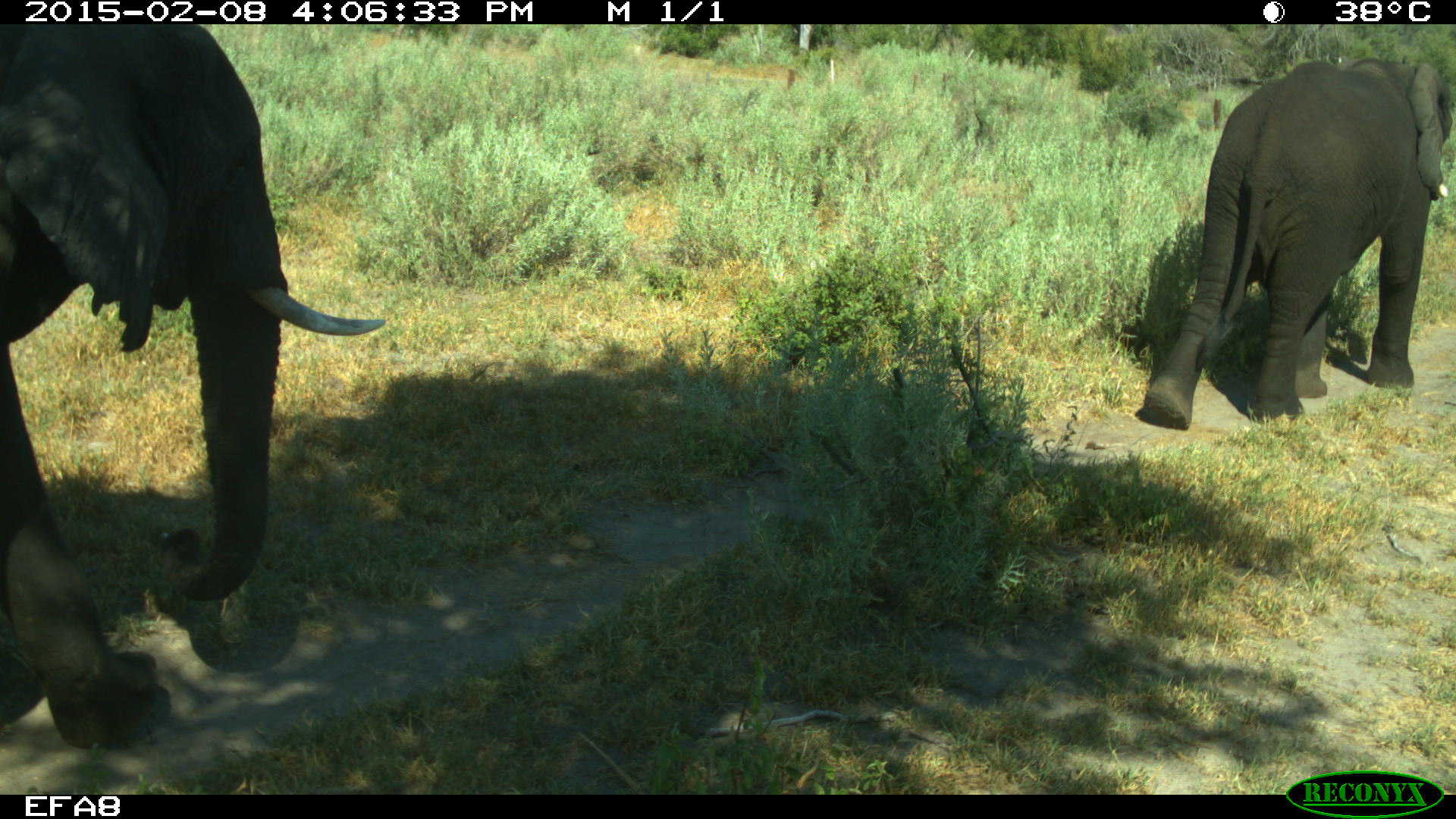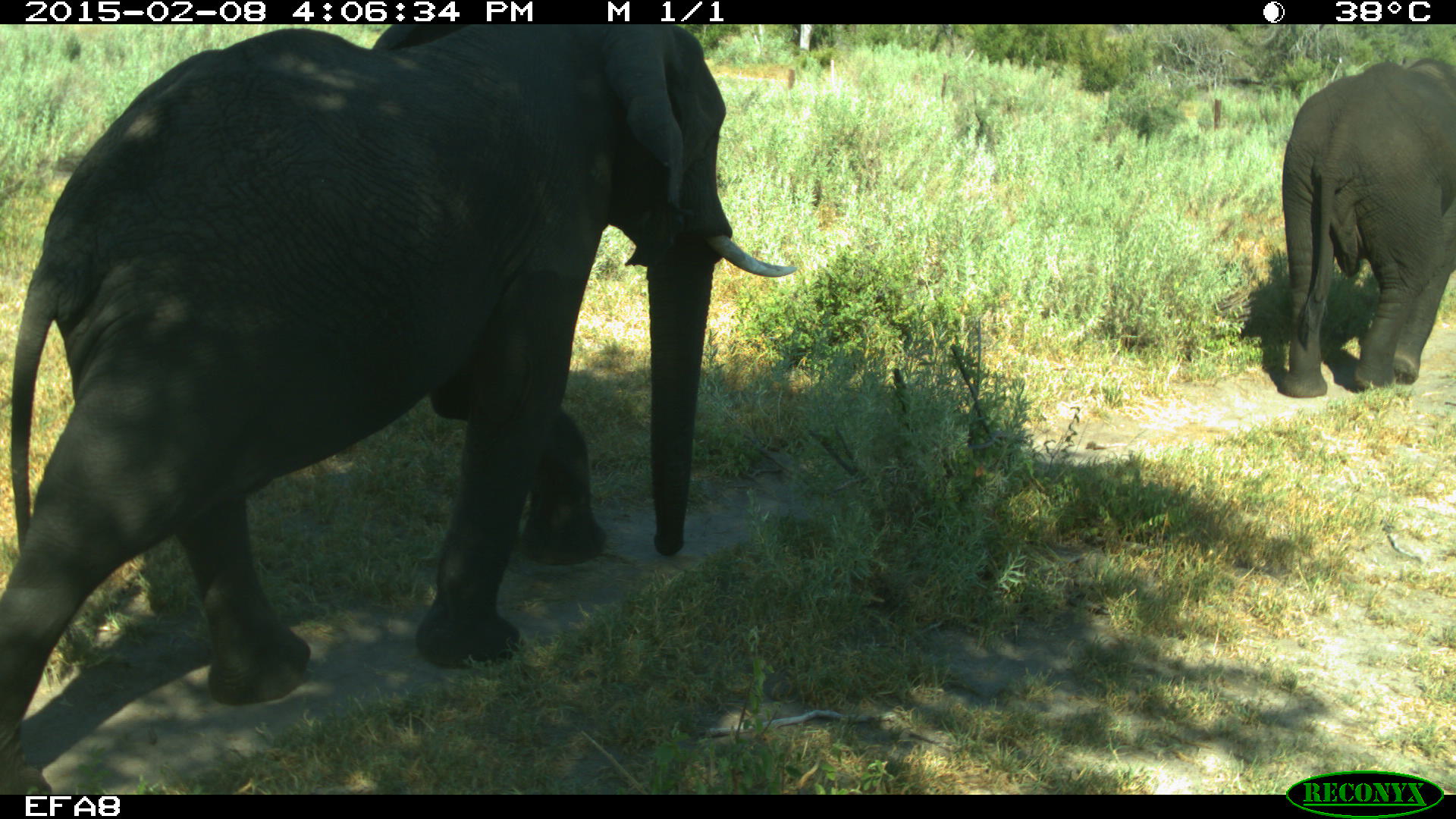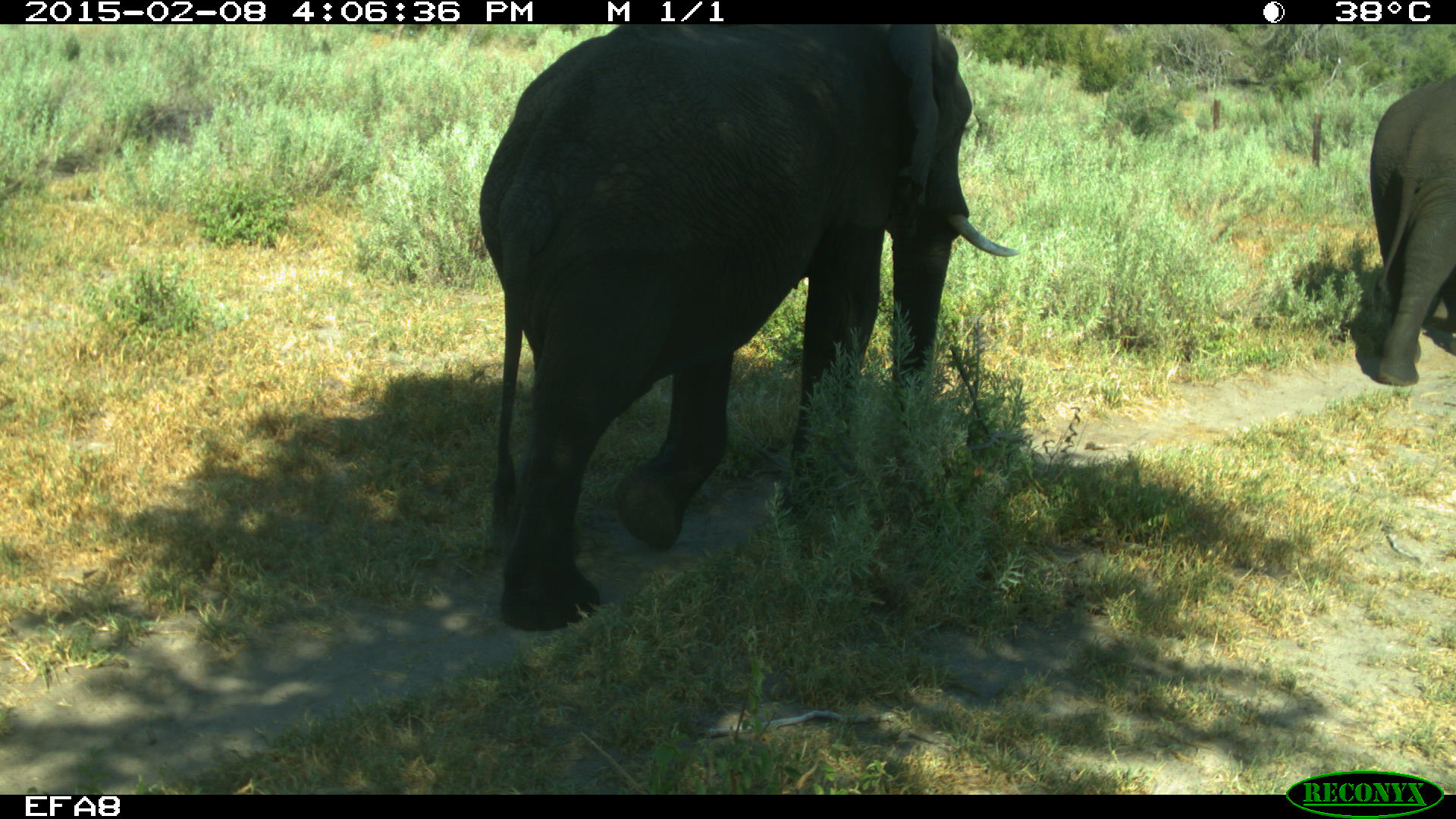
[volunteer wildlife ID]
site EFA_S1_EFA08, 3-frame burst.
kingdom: Animalia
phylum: Chordata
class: Mammalia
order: Proboscidea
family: Elephantidae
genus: Loxodonta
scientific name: Loxodonta africana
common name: african bush elephant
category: elephant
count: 2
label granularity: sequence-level